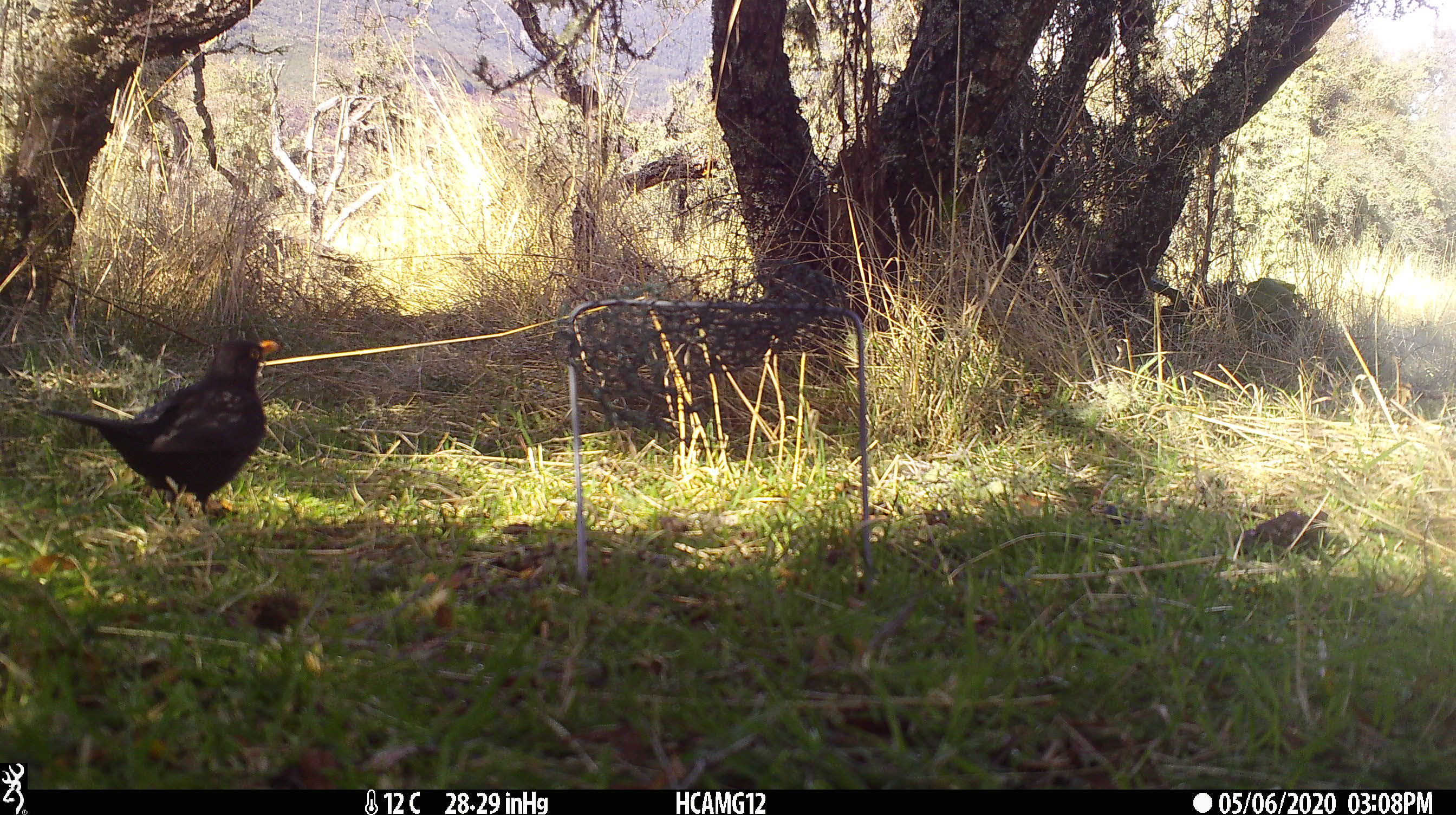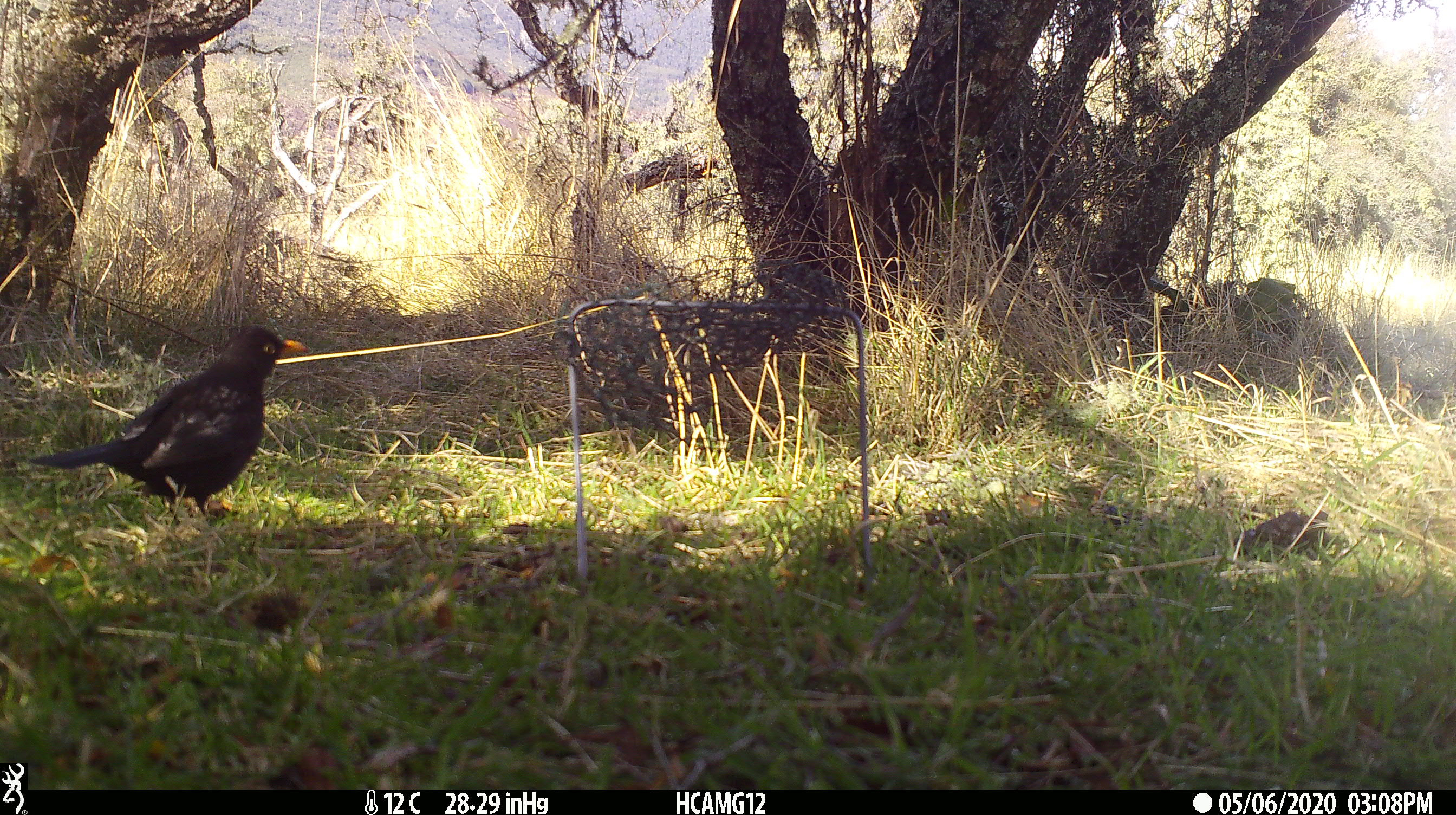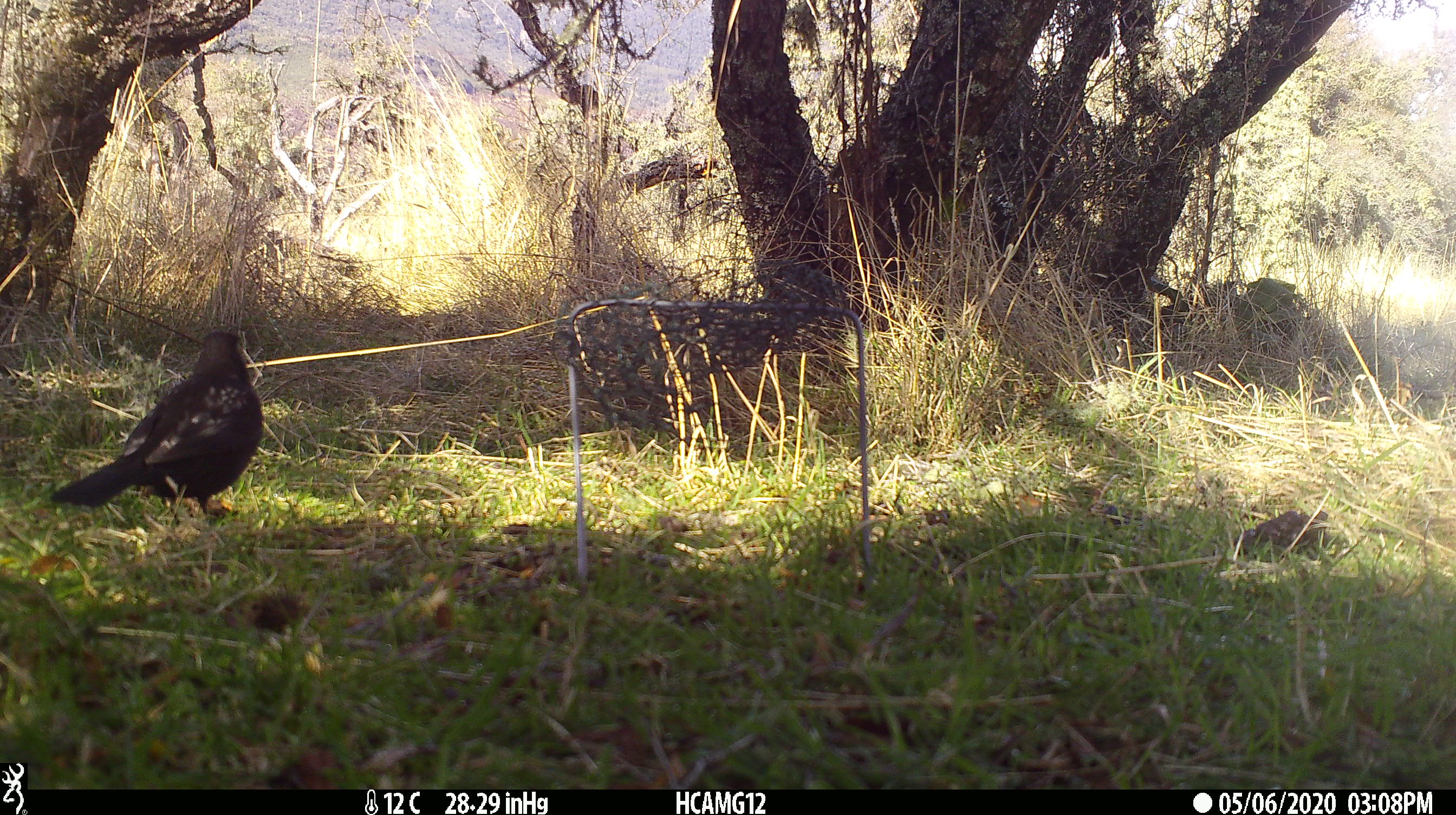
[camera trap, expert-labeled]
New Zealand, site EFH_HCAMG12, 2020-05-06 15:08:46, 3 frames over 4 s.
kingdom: Animalia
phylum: Chordata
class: Aves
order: Passeriformes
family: Turdidae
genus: Turdus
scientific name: Turdus merula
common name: eurasian blackbird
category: blackbird